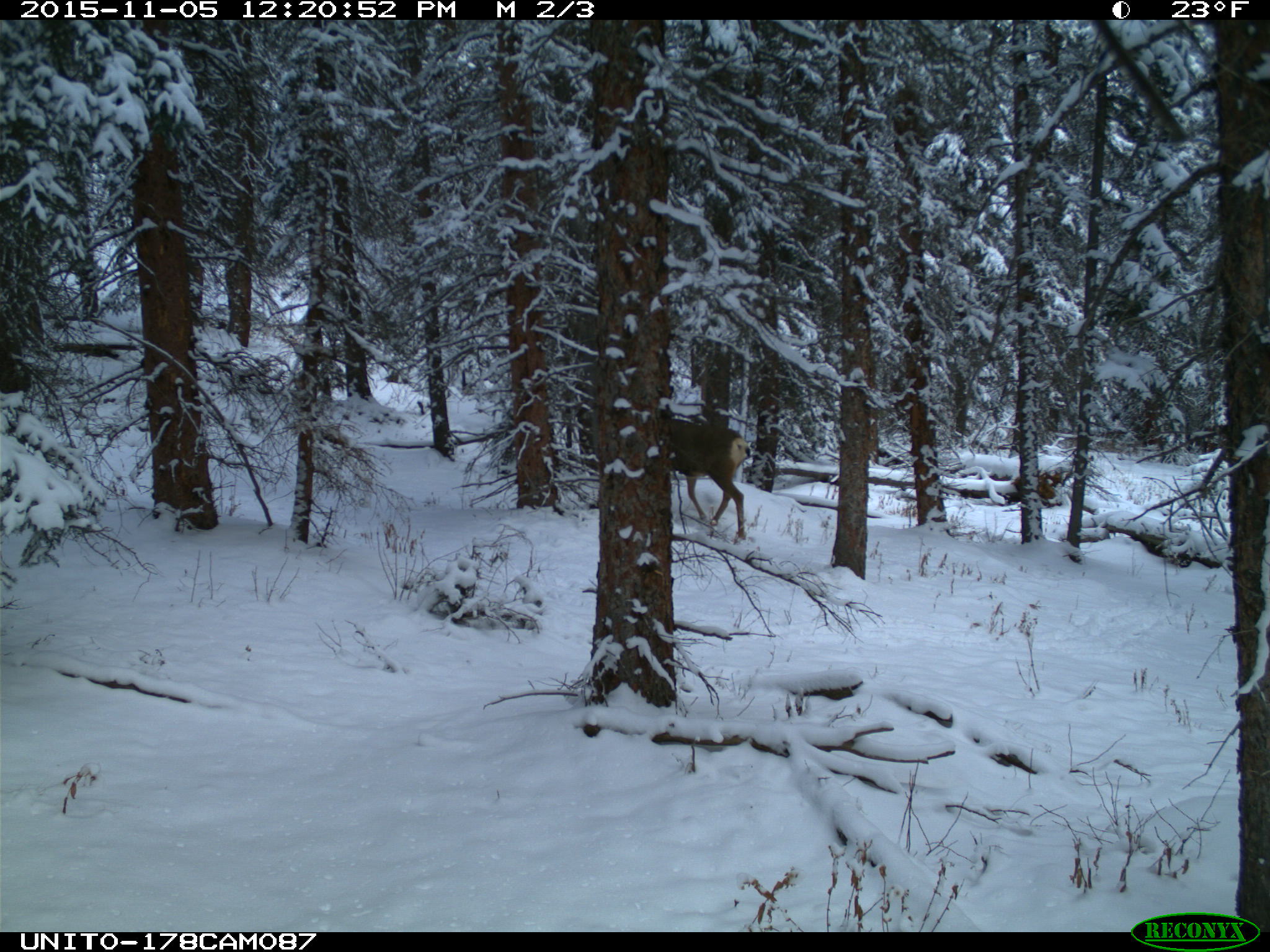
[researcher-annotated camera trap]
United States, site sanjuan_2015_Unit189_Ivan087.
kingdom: Animalia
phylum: Chordata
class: Mammalia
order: Artiodactyla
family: Cervidae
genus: Odocoileus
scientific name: Odocoileus hemionus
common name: mule deer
Odocoileus hemionus (mule deer).